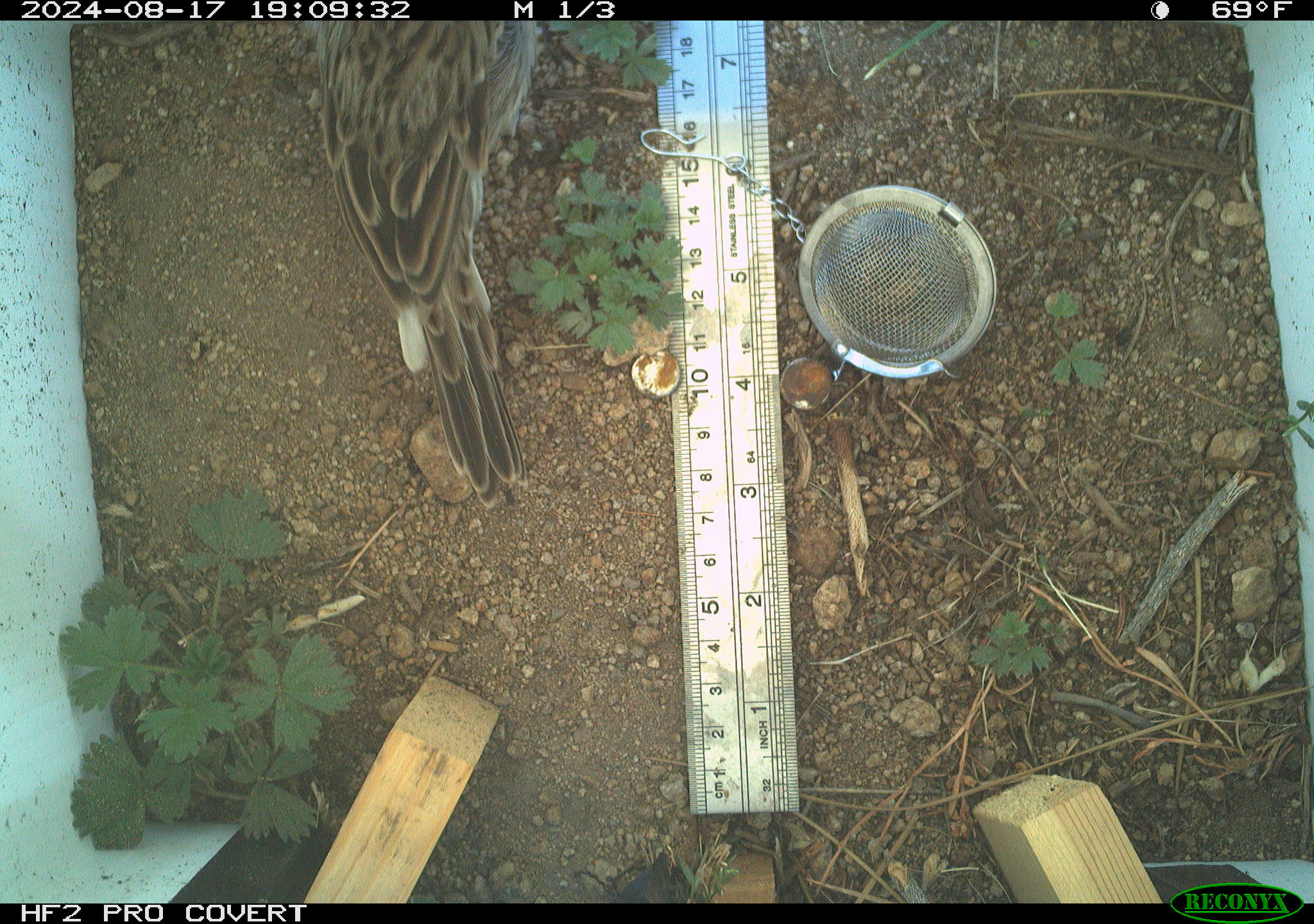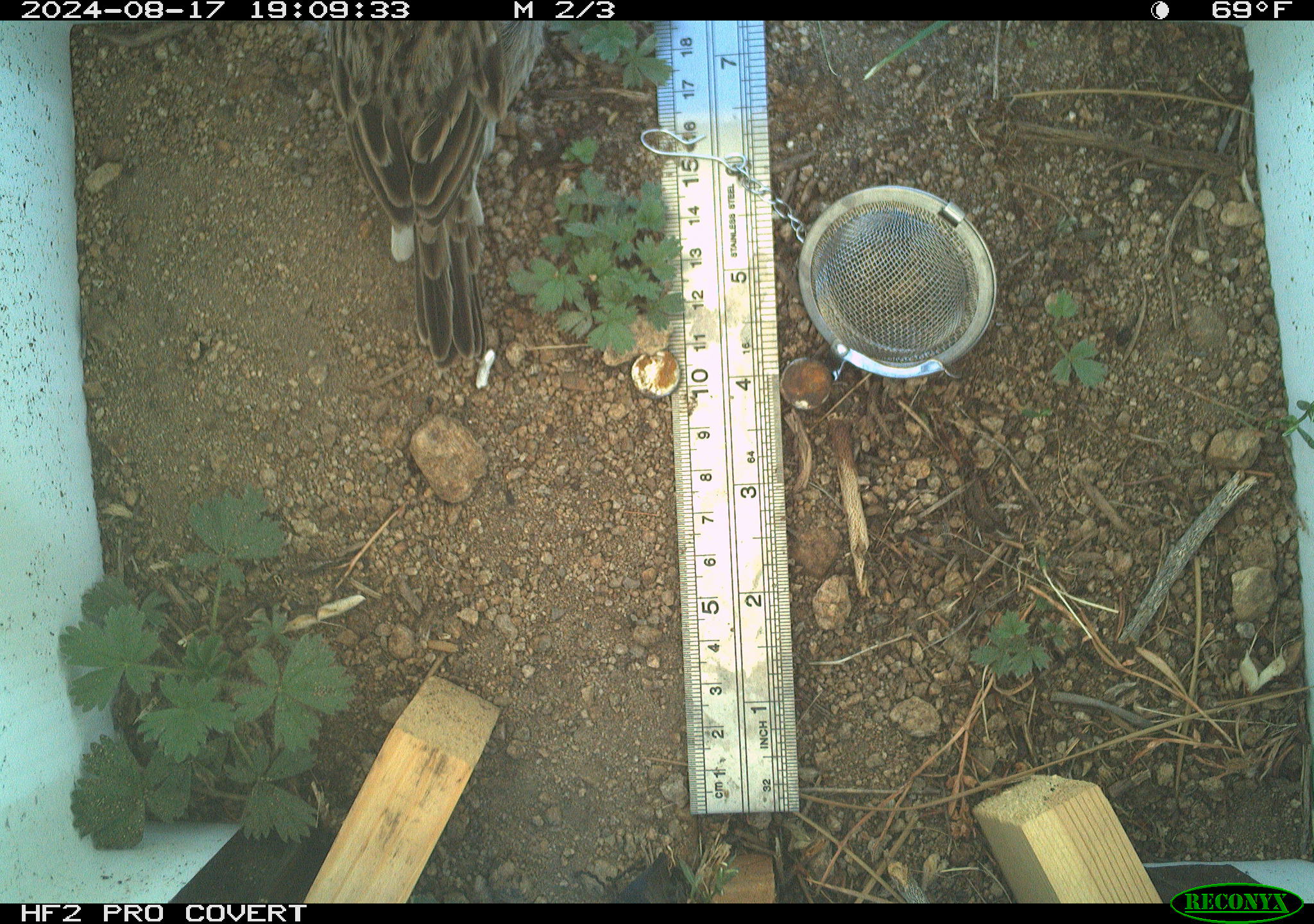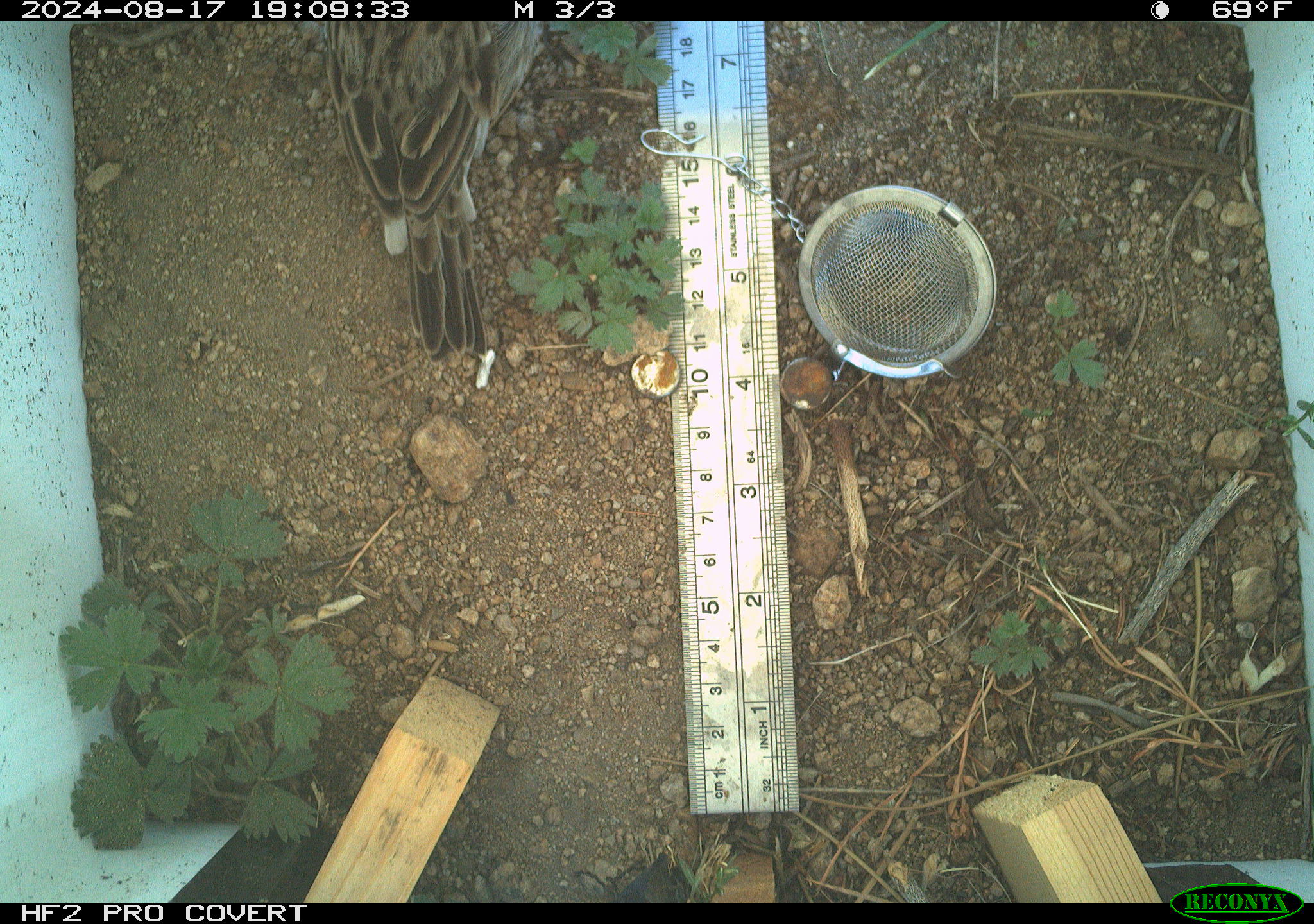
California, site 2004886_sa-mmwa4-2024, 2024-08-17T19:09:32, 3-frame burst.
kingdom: Animalia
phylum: Chordata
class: Aves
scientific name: Aves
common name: bird